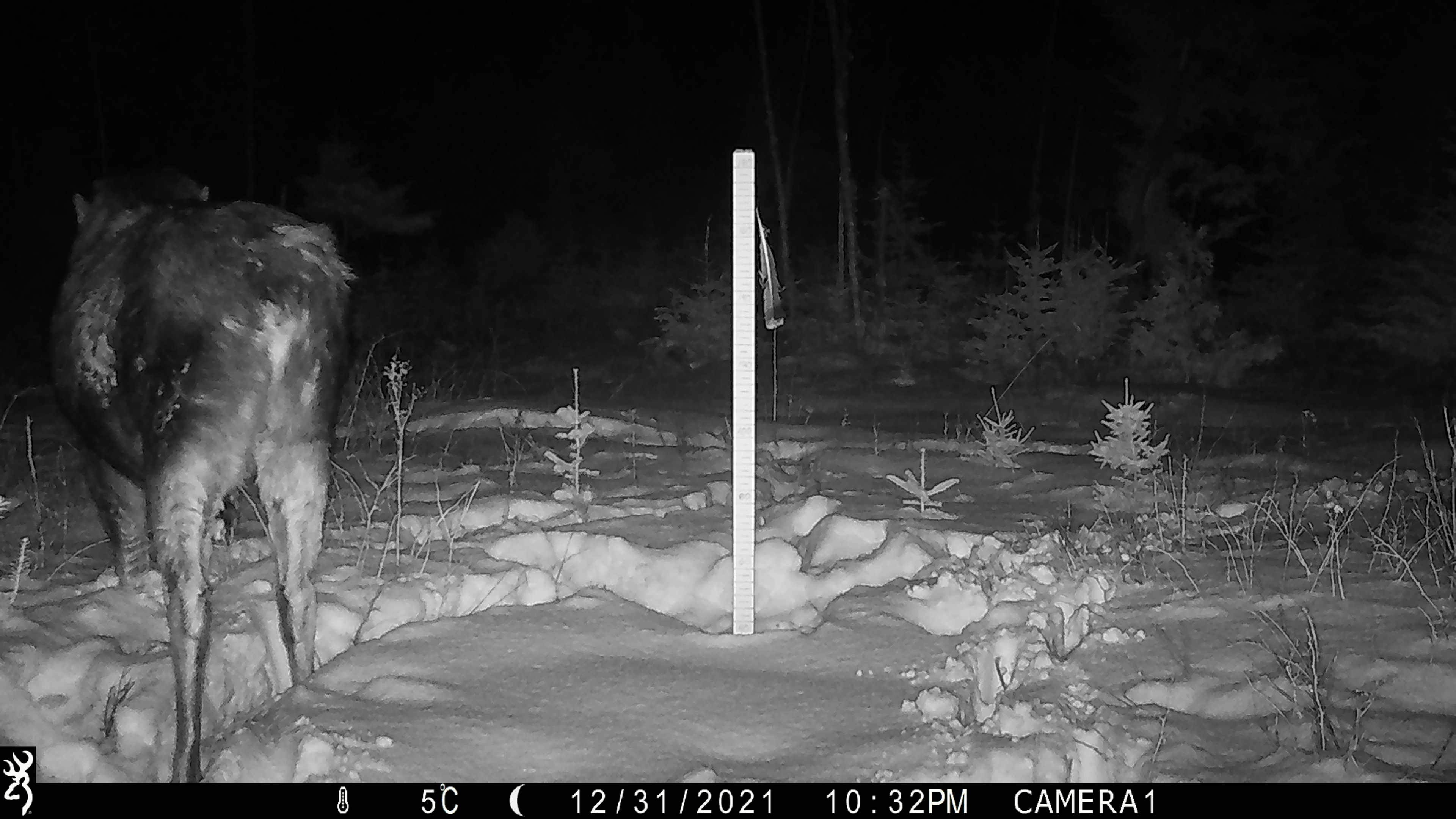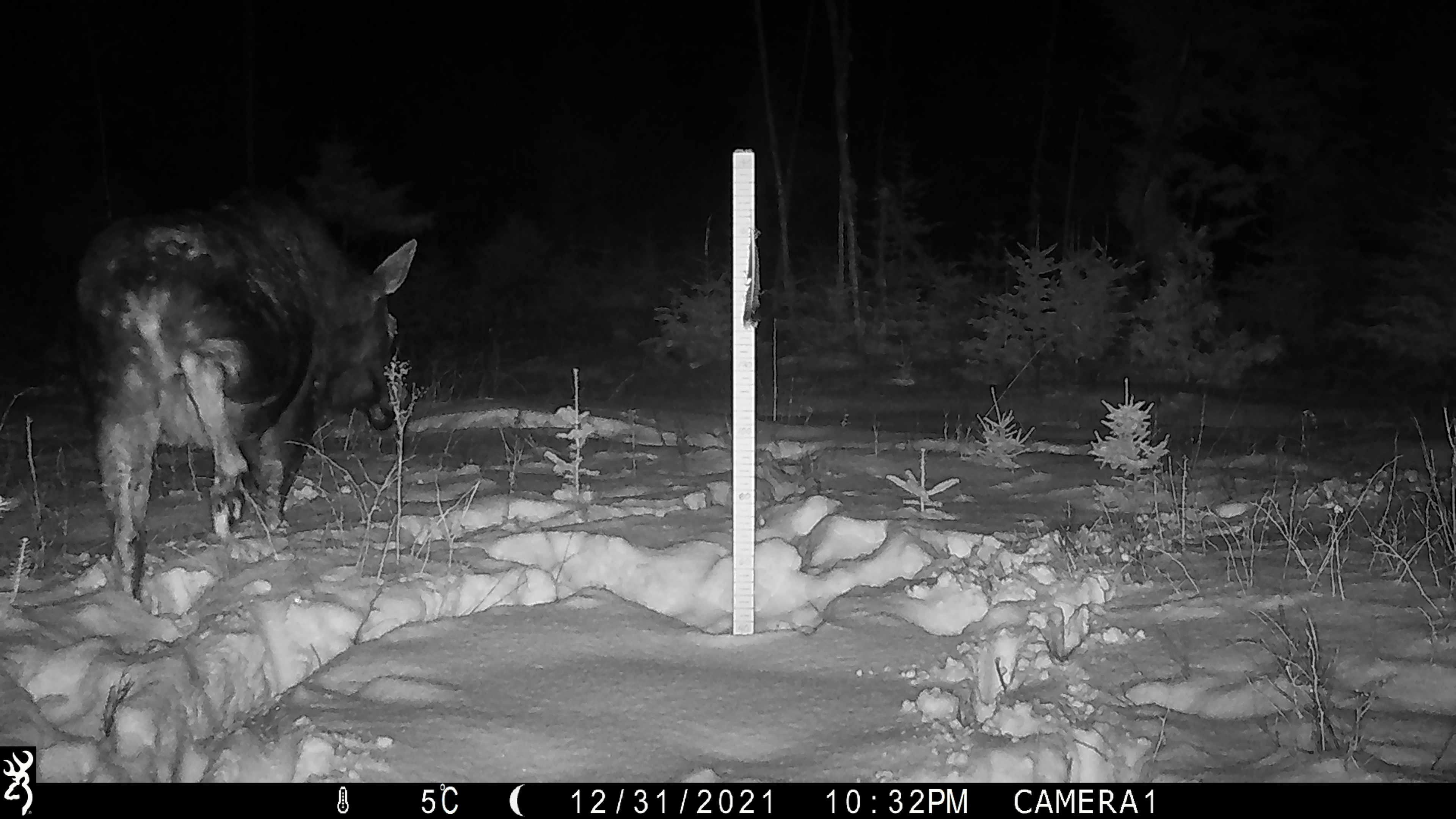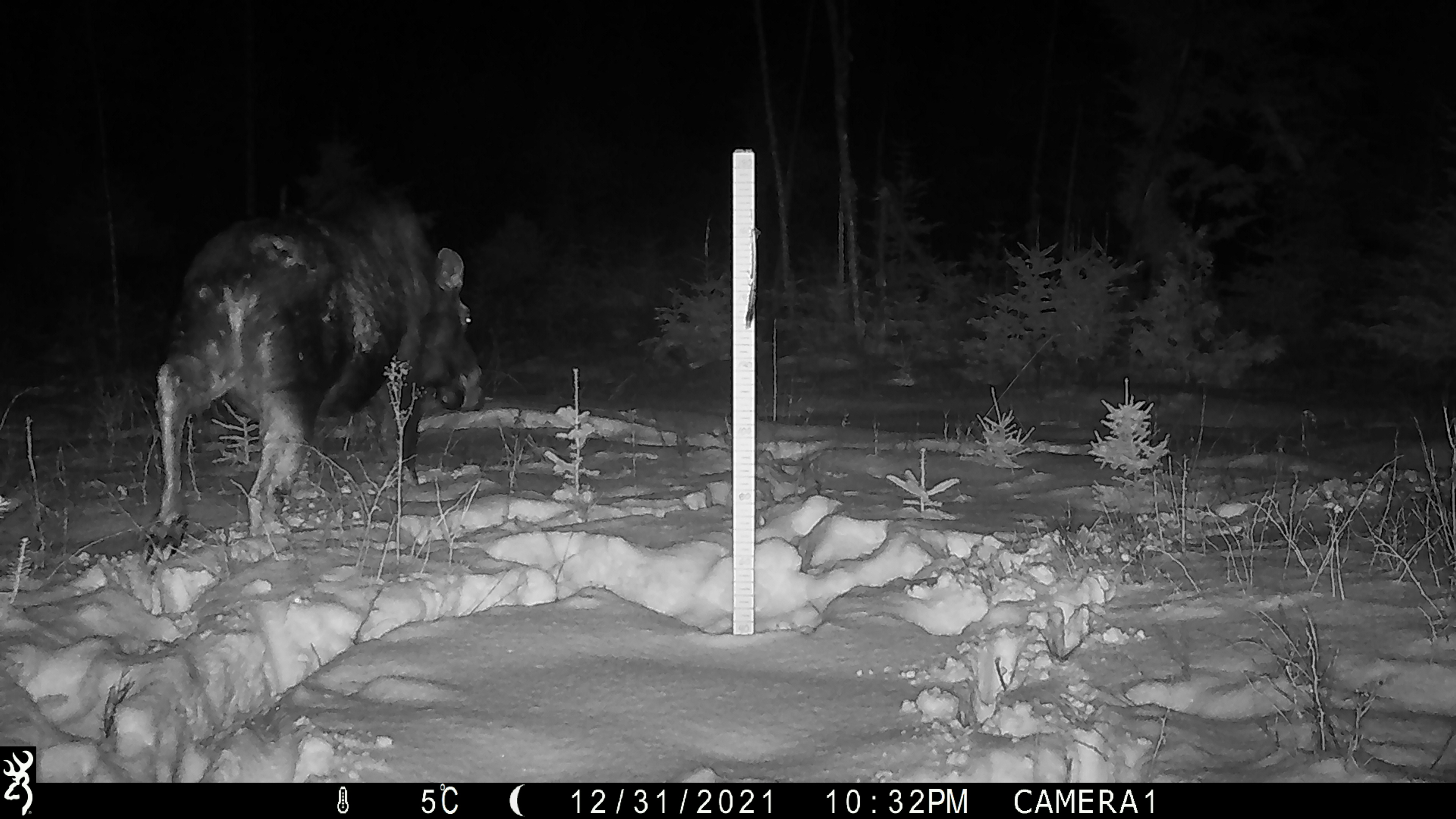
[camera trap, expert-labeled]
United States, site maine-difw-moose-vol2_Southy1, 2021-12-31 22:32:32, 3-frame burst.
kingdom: Animalia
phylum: Chordata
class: Mammalia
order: Artiodactyla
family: Cervidae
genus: Alces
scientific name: Alces alces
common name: moose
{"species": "moose (Alces alces)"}